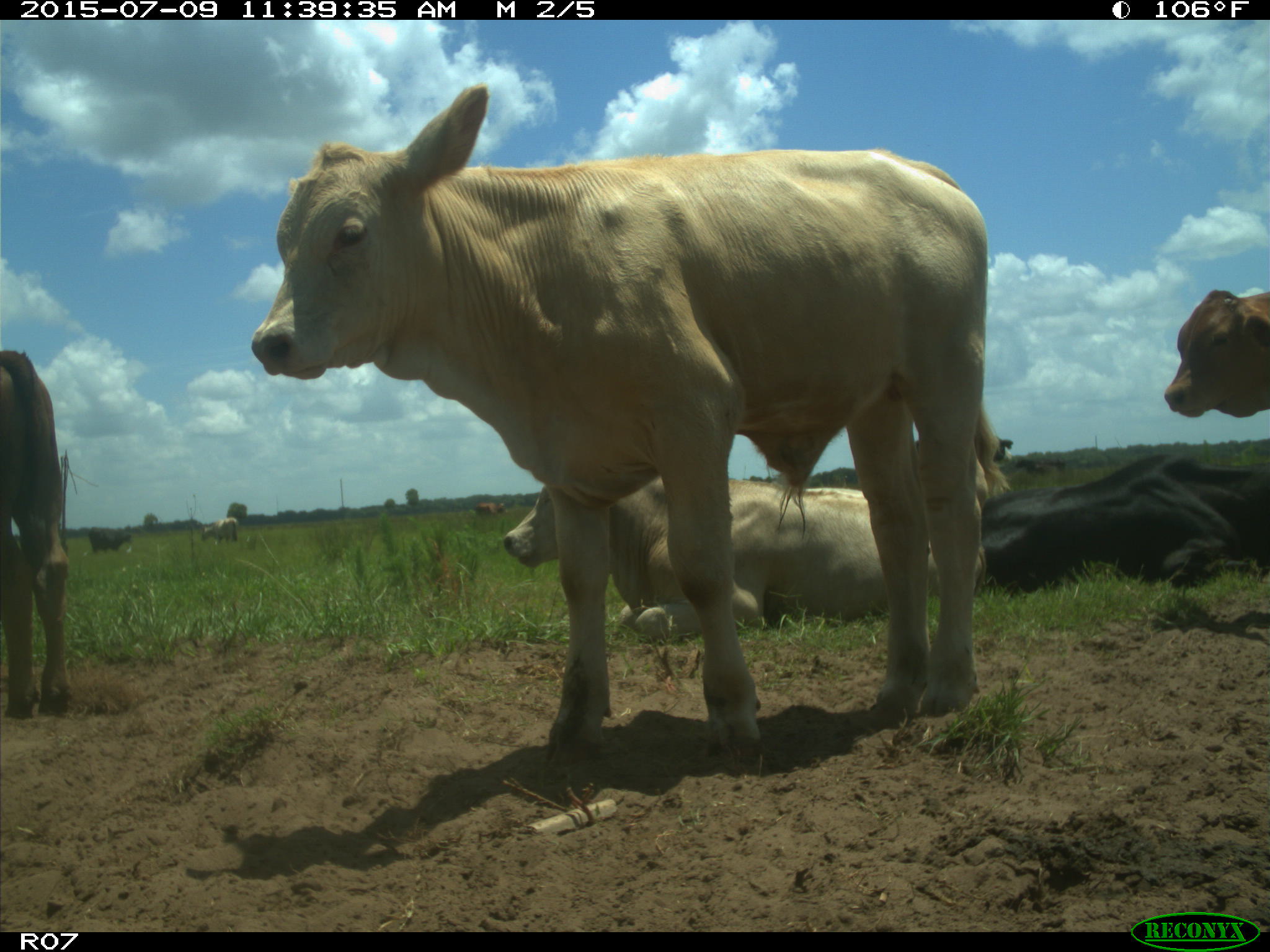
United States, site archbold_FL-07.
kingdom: Animalia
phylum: Chordata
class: Mammalia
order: Artiodactyla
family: Bovidae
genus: Bos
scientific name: Bos taurus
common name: domestic cow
Bos taurus (domestic cow).